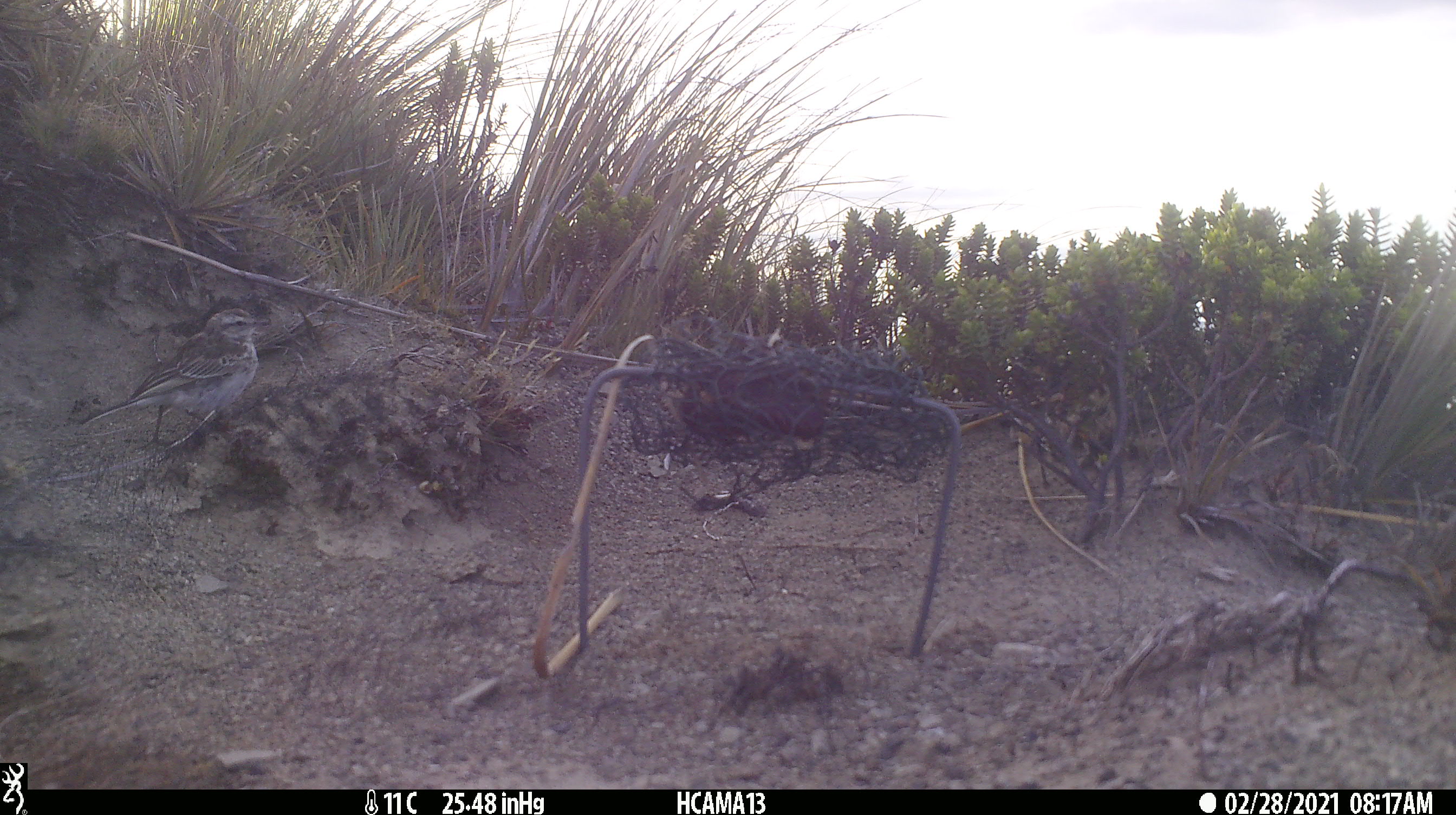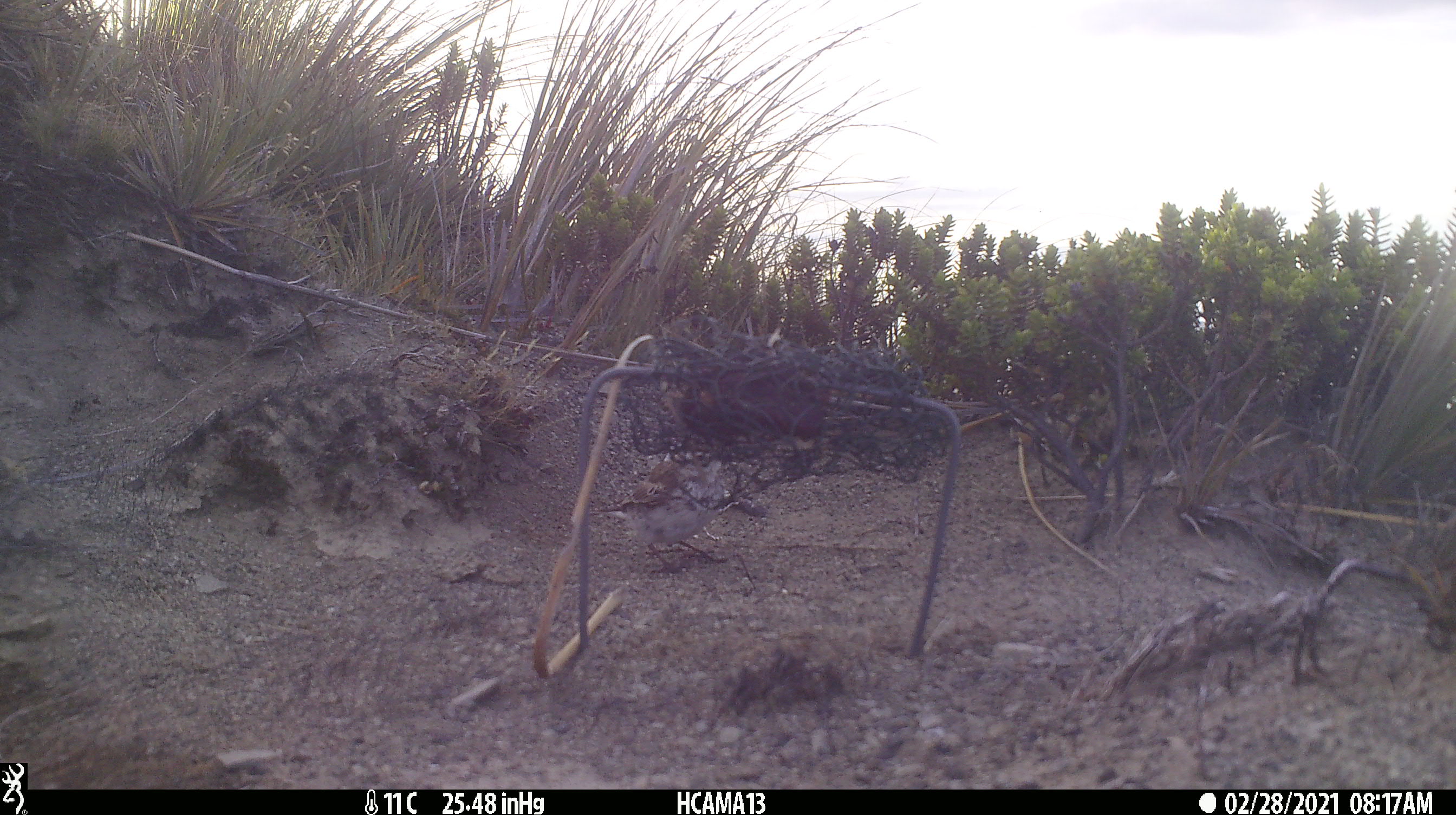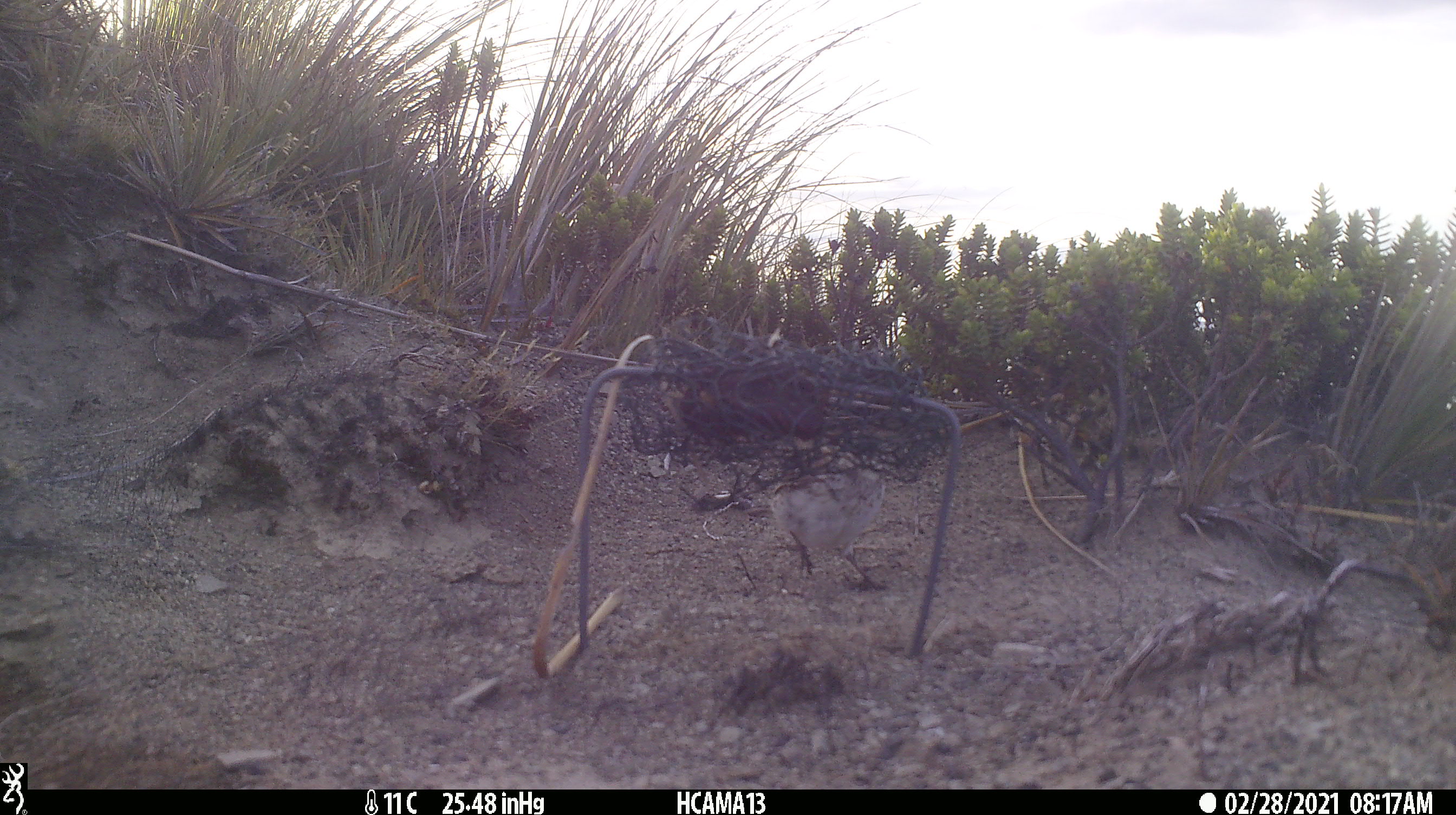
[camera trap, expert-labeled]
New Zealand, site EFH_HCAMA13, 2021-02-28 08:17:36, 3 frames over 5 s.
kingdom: Animalia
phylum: Chordata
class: Aves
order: Passeriformes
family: Motacillidae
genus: Anthus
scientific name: Anthus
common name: pipit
Pipit (Anthus).